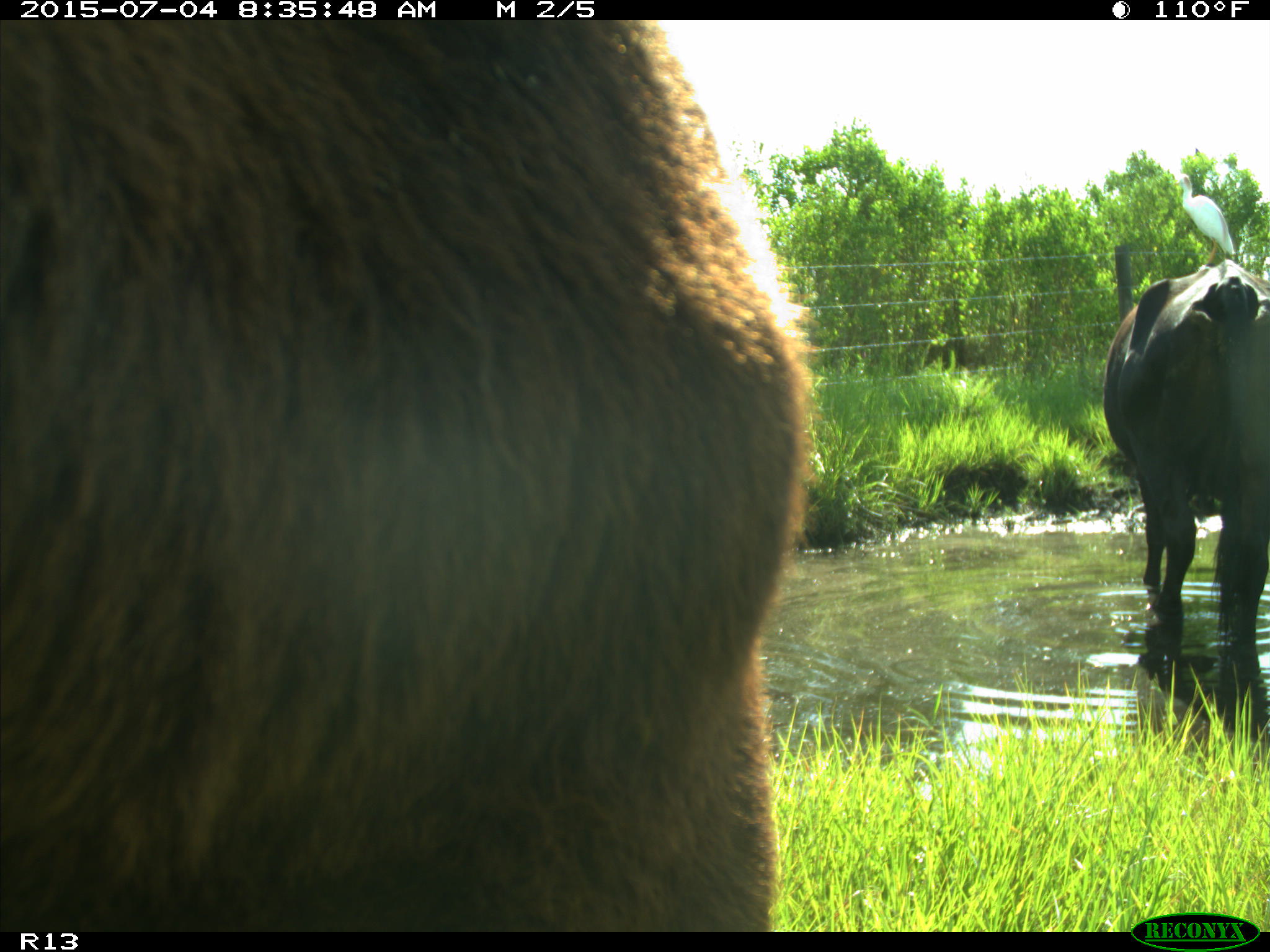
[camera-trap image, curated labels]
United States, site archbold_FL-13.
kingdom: Animalia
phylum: Chordata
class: Mammalia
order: Artiodactyla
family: Bovidae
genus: Bos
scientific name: Bos taurus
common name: domestic cow